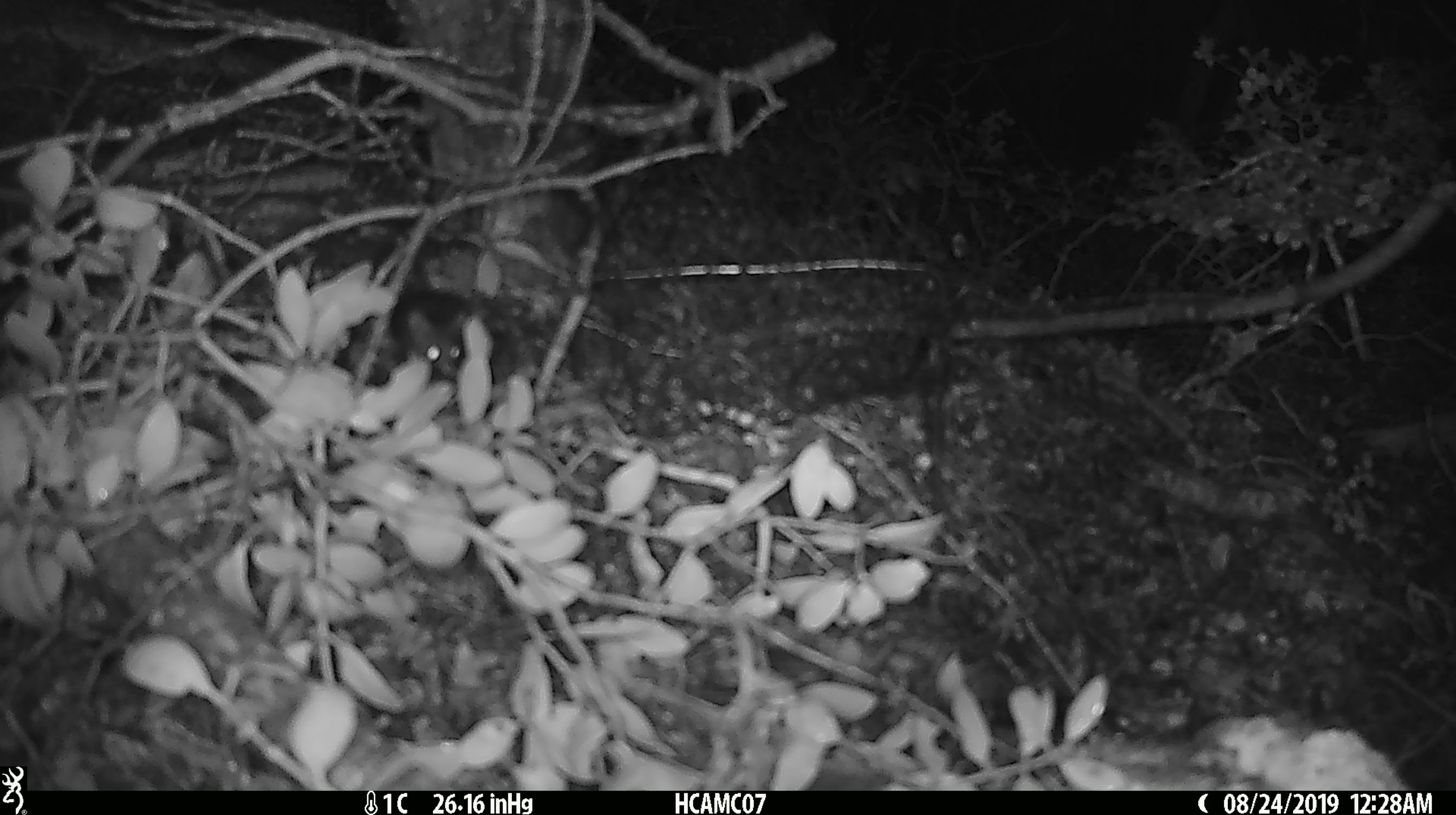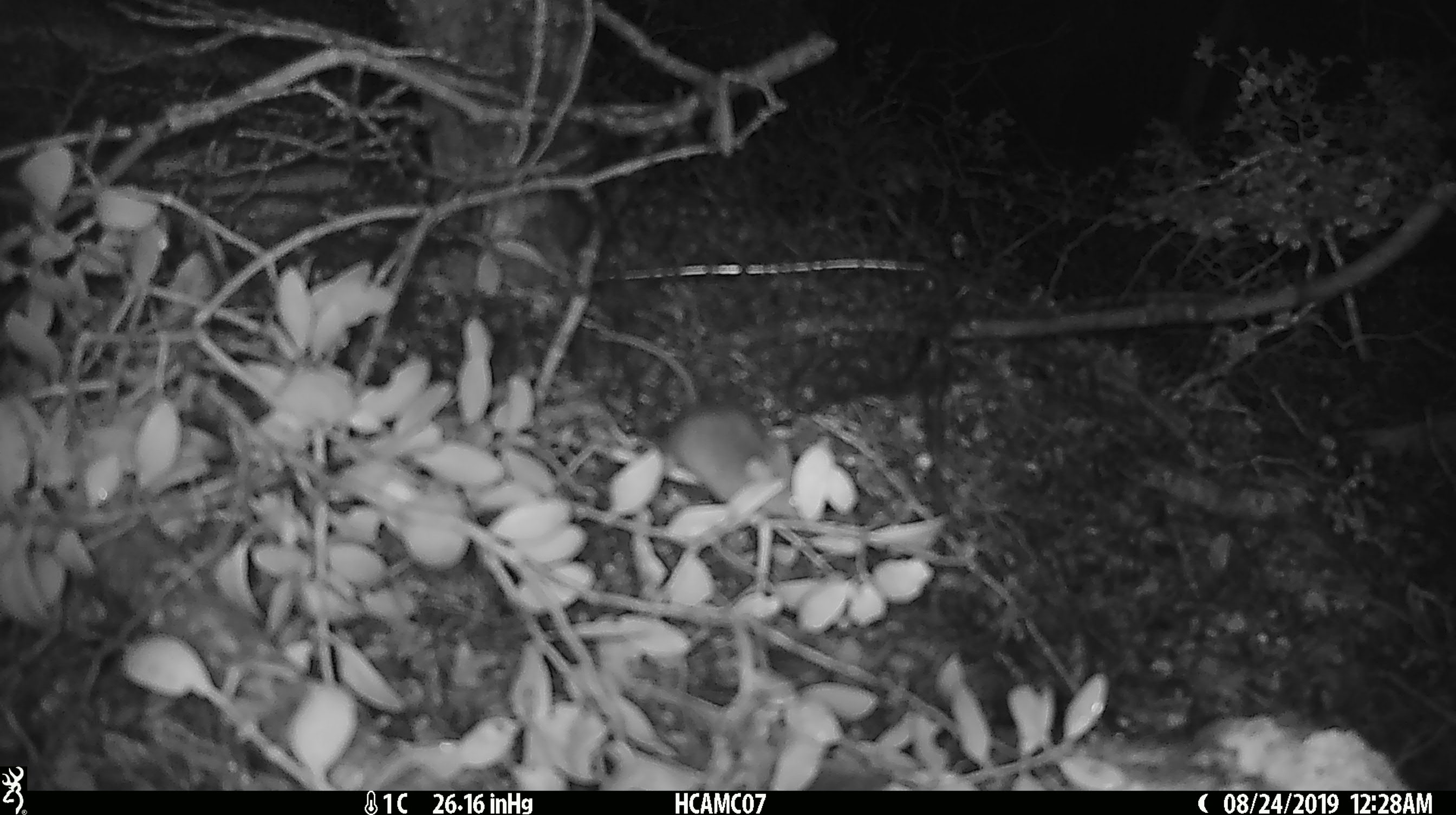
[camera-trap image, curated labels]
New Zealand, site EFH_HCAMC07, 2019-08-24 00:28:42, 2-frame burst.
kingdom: Animalia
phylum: Chordata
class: Mammalia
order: Rodentia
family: Muridae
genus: Mus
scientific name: Mus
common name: mouse